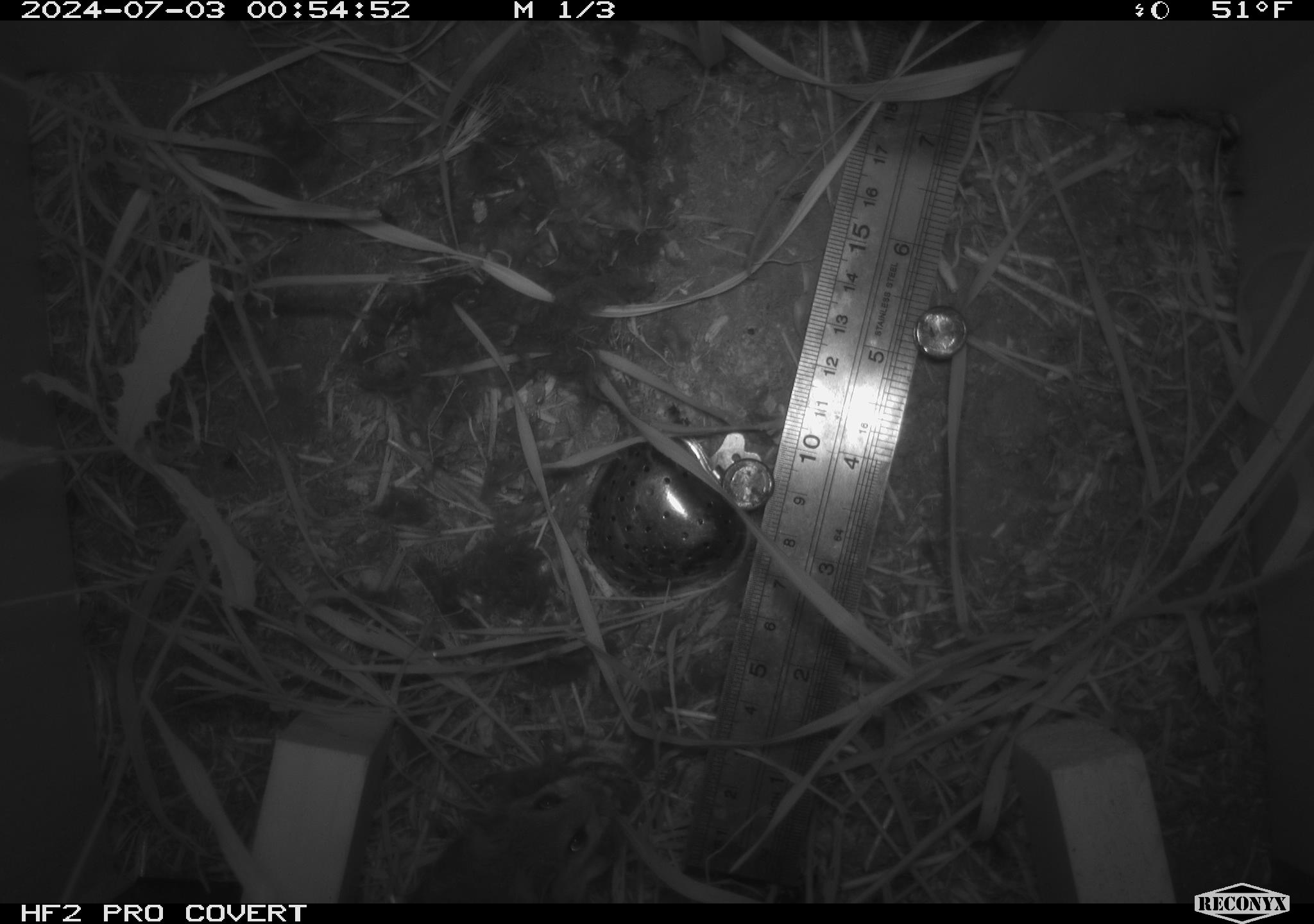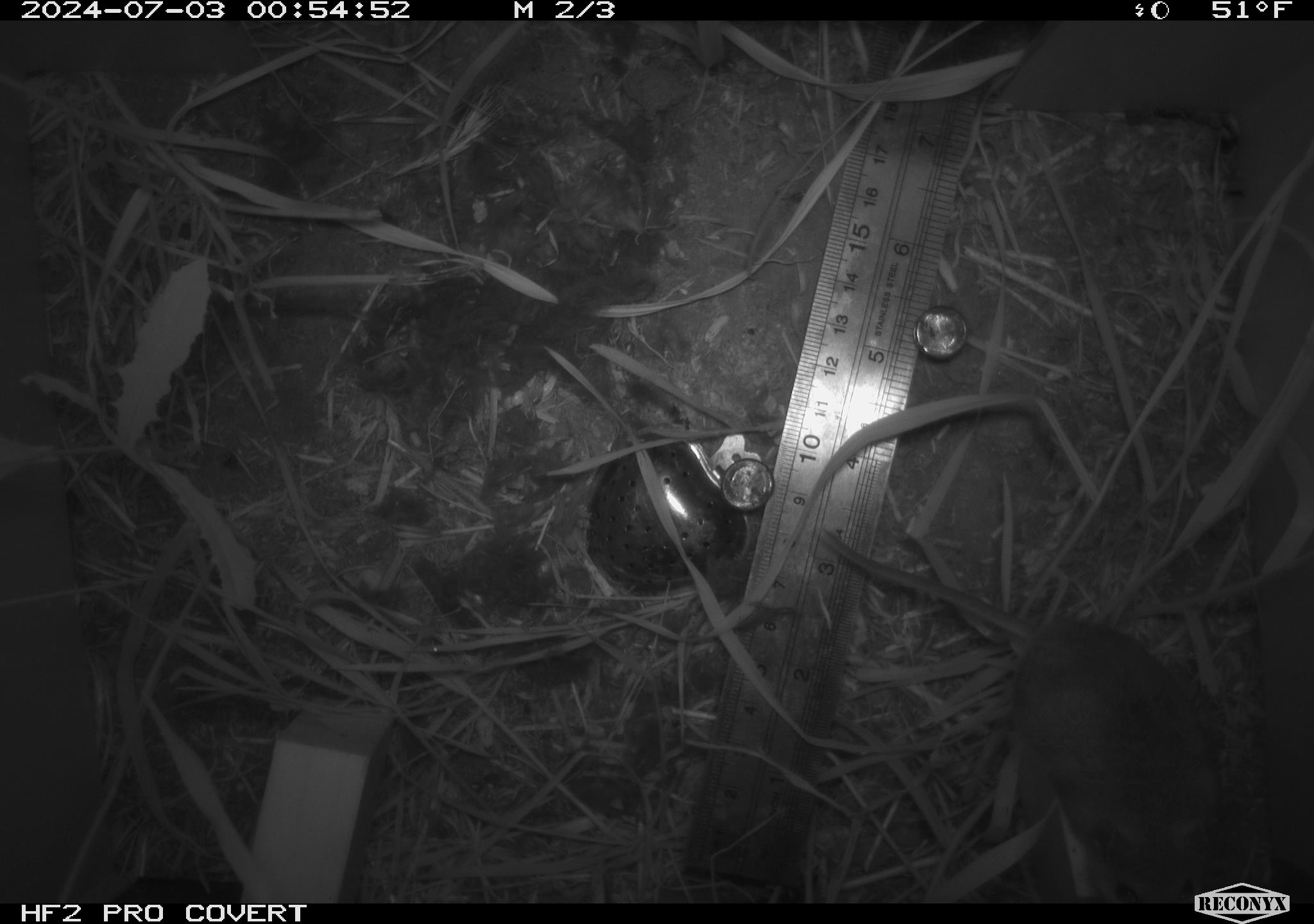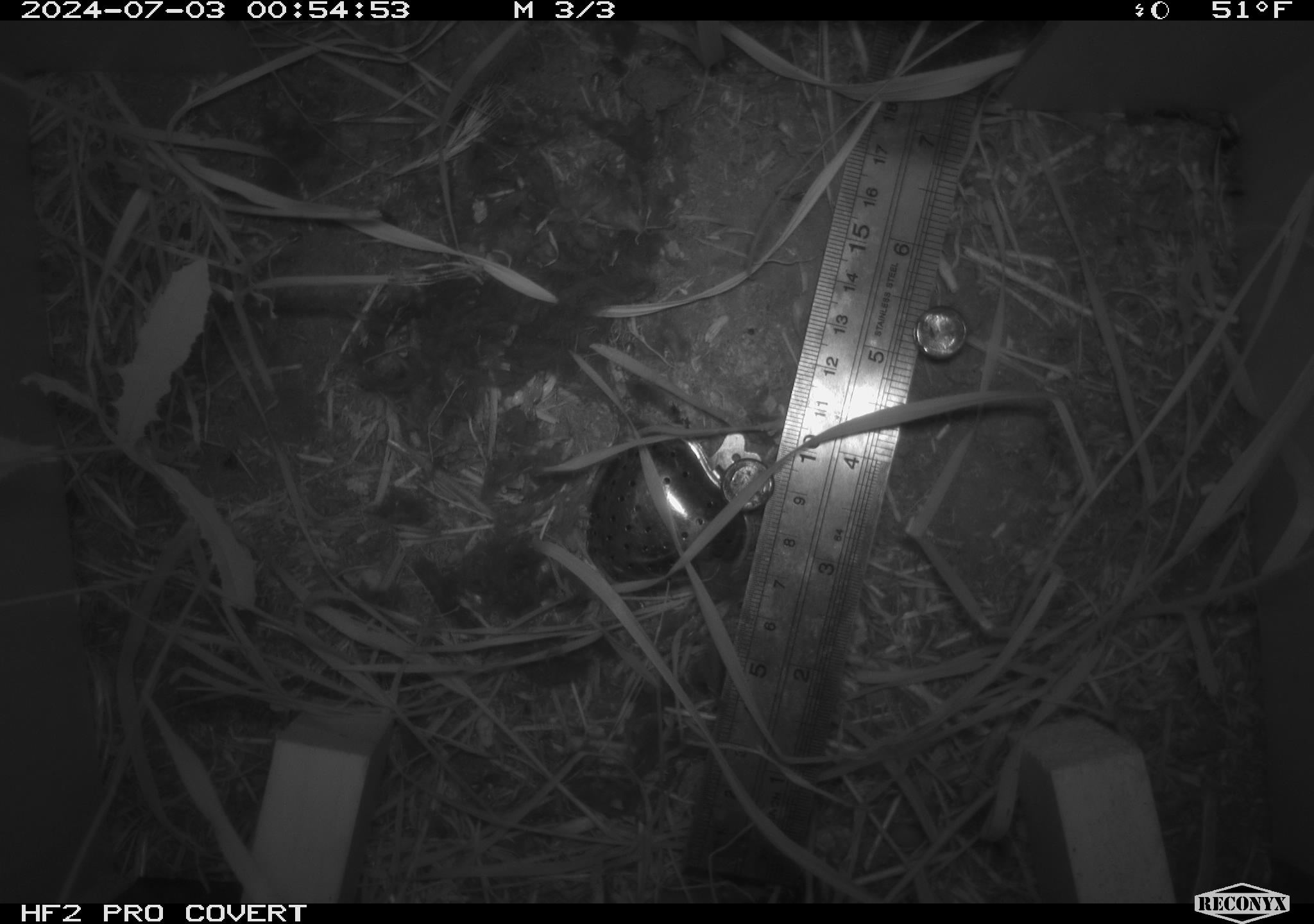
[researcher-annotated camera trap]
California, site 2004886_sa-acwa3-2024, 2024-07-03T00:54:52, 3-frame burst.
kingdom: Animalia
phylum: Chordata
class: Mammalia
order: Rodentia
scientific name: Rodentia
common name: mouse species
Mouse species (Rodentia).